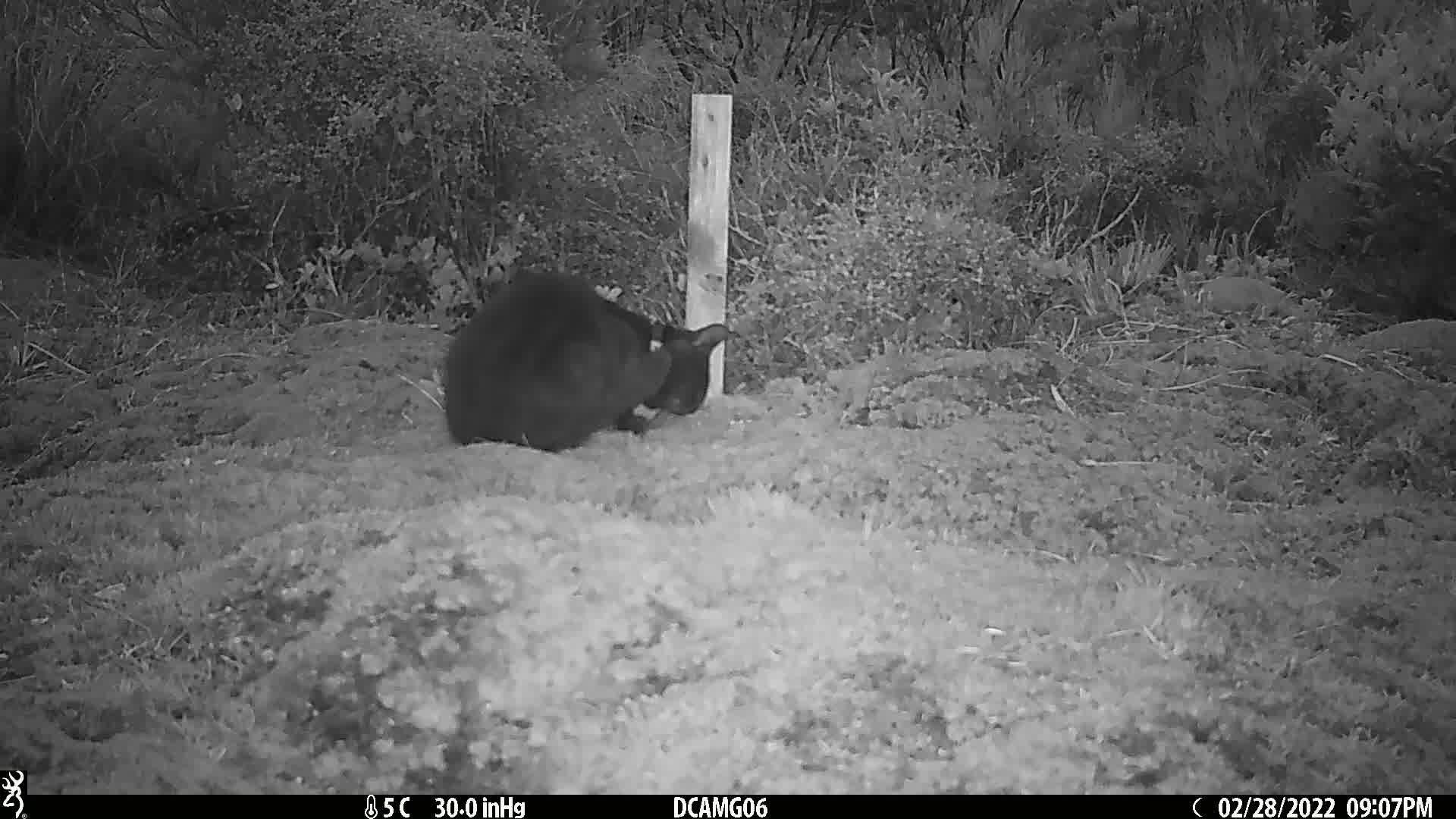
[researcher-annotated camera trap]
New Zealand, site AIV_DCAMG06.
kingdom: Animalia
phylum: Chordata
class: Mammalia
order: Carnivora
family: Felidae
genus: Felis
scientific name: Felis catus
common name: domestic cat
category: cat